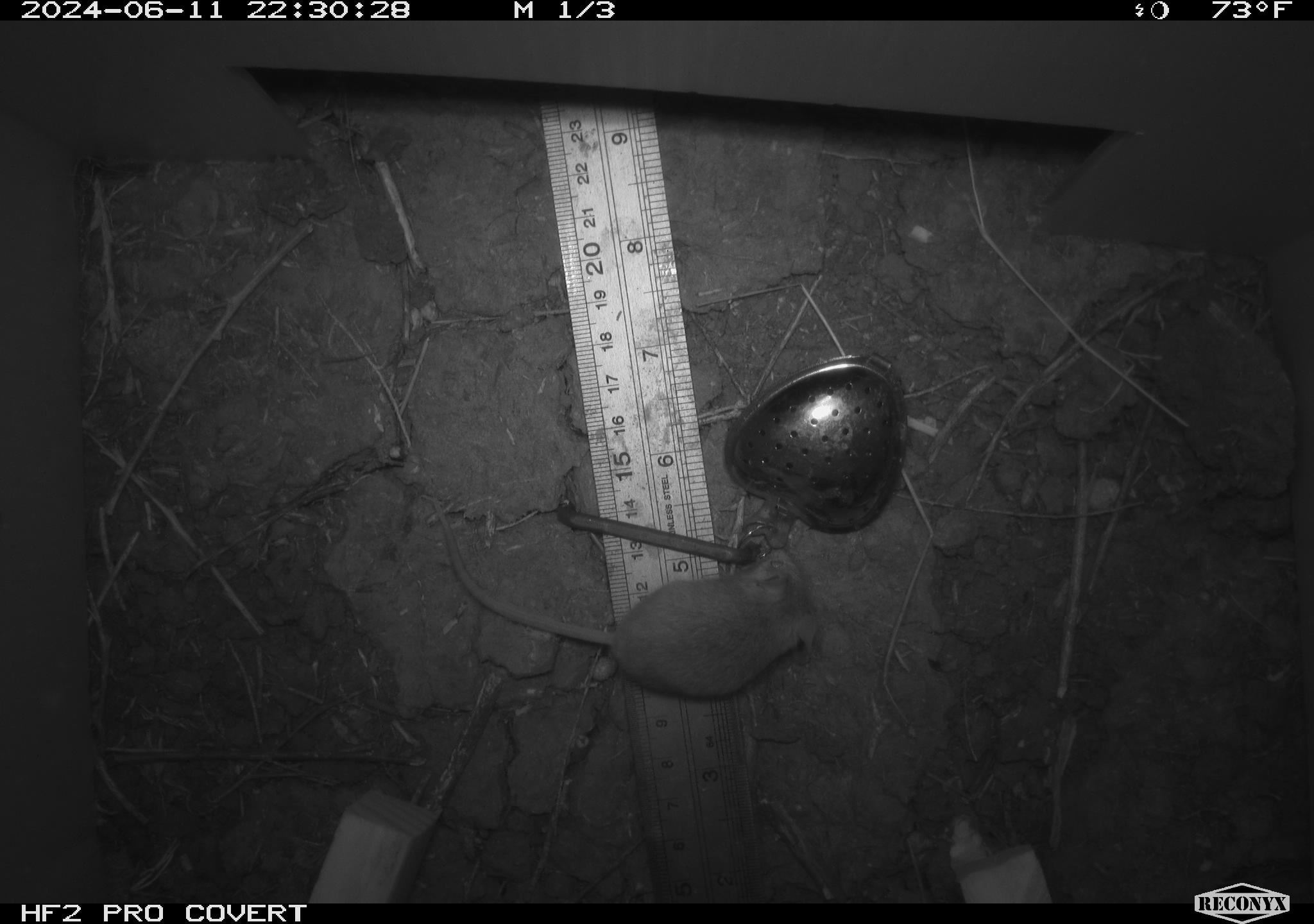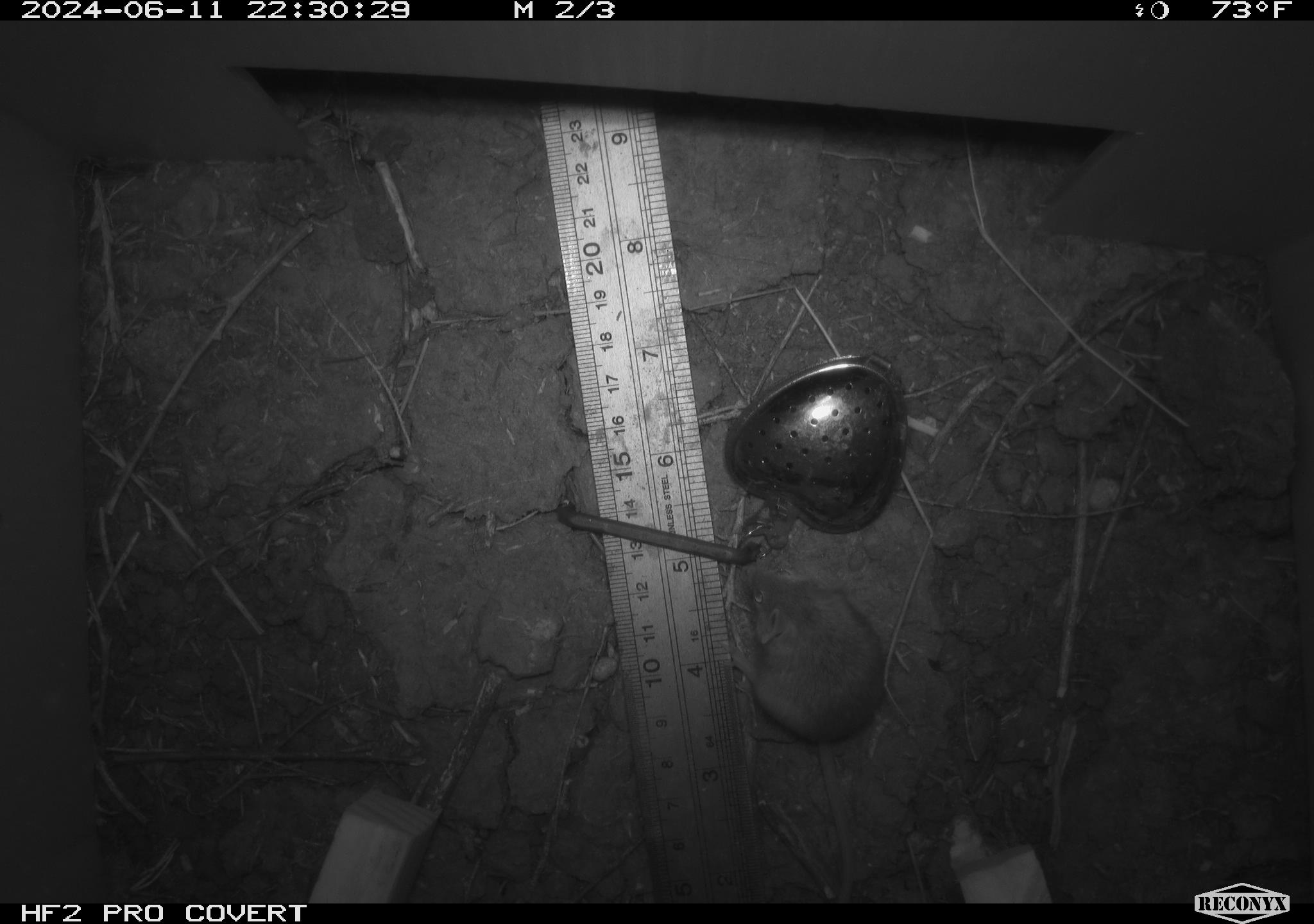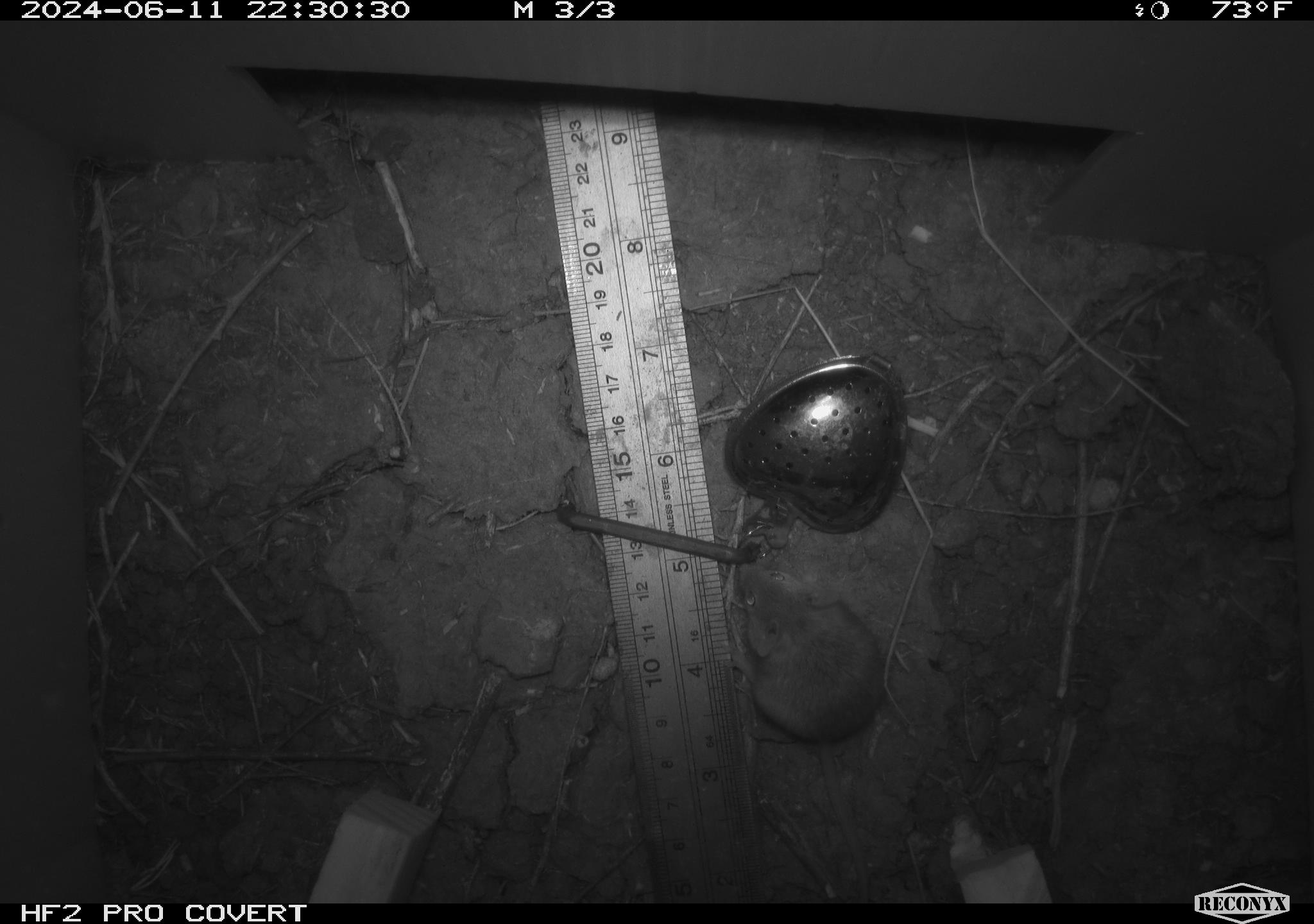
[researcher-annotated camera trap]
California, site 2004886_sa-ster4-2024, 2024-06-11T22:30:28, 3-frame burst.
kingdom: Animalia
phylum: Chordata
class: Mammalia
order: Rodentia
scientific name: Rodentia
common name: mouse species